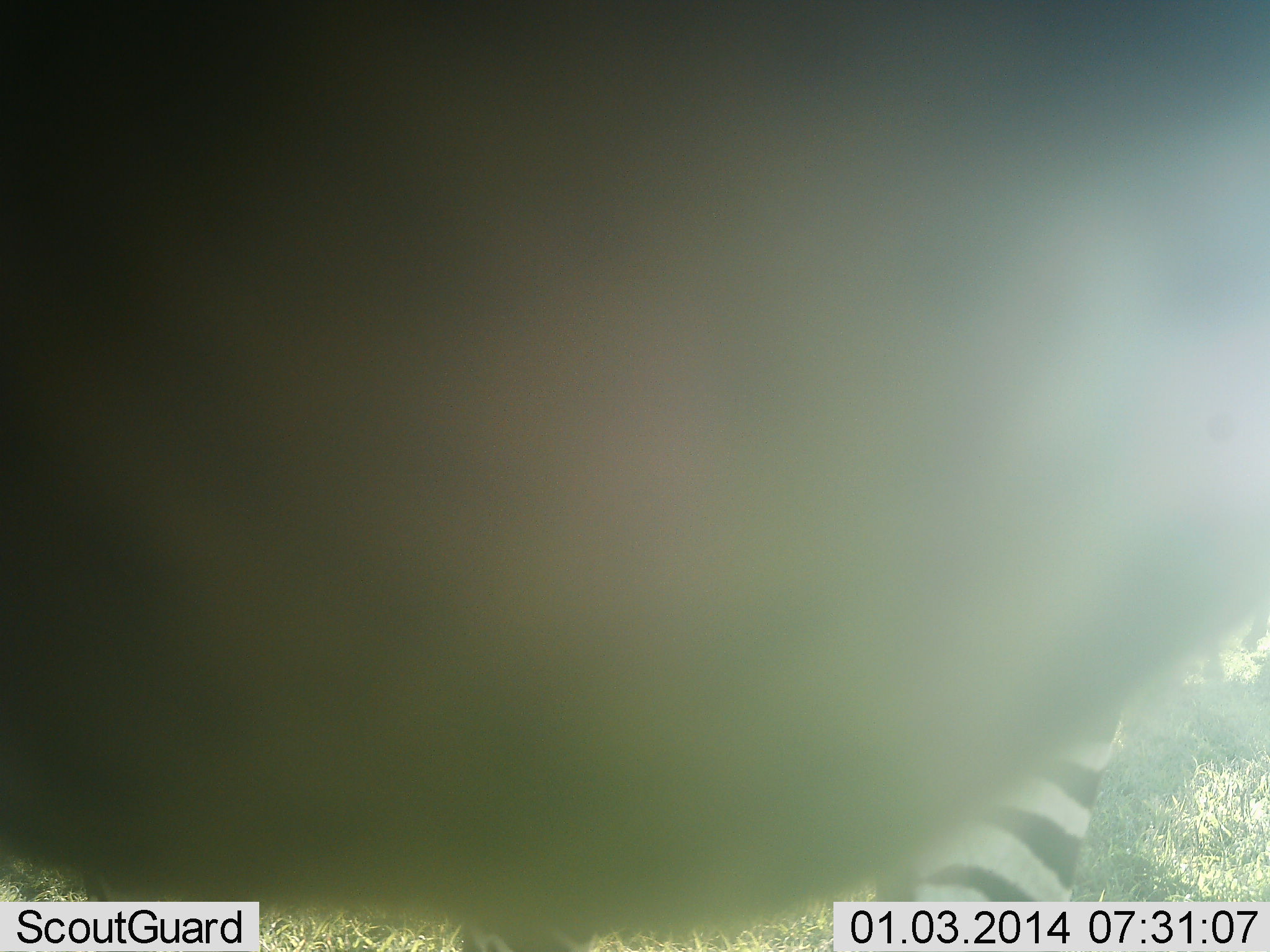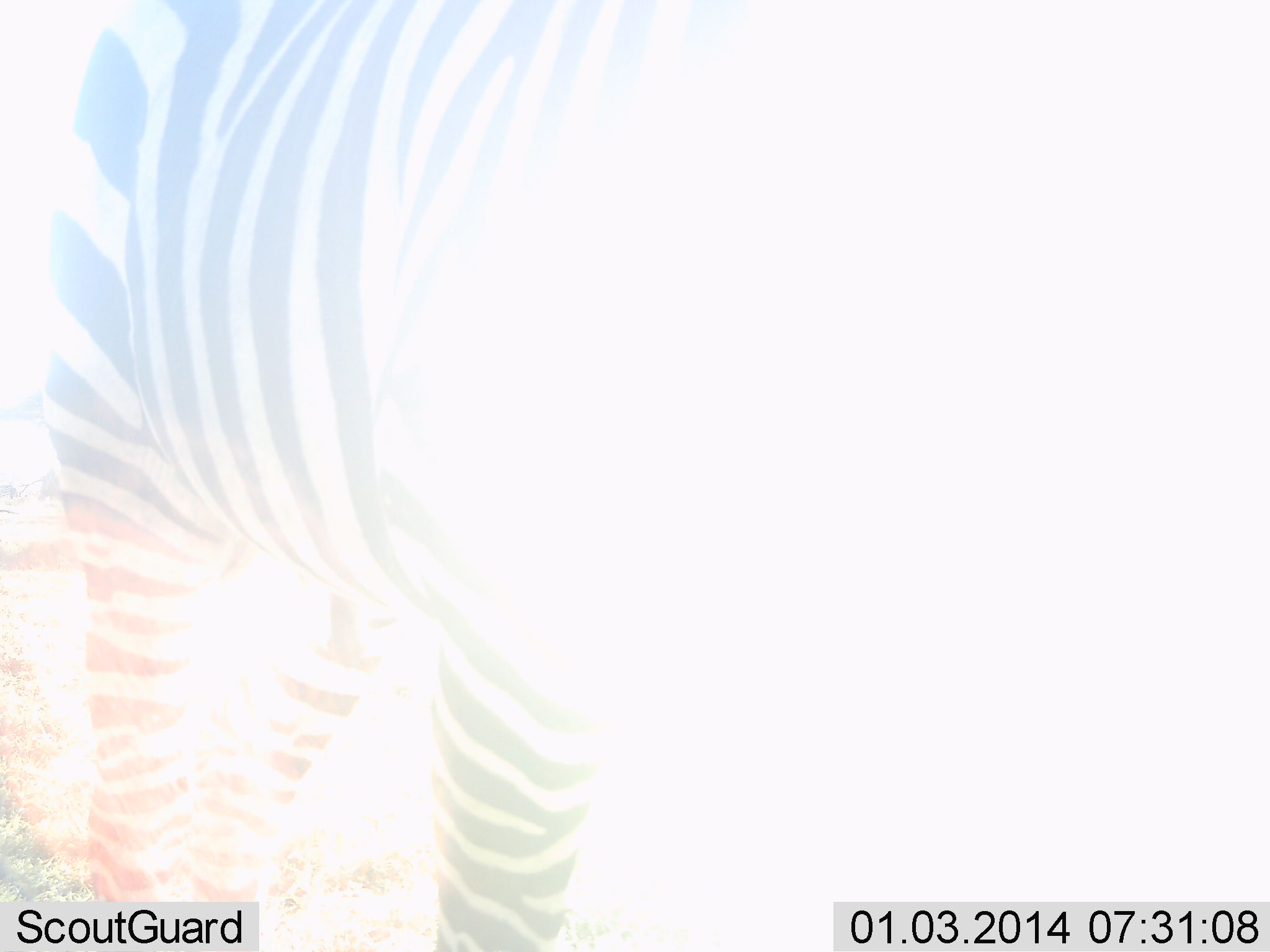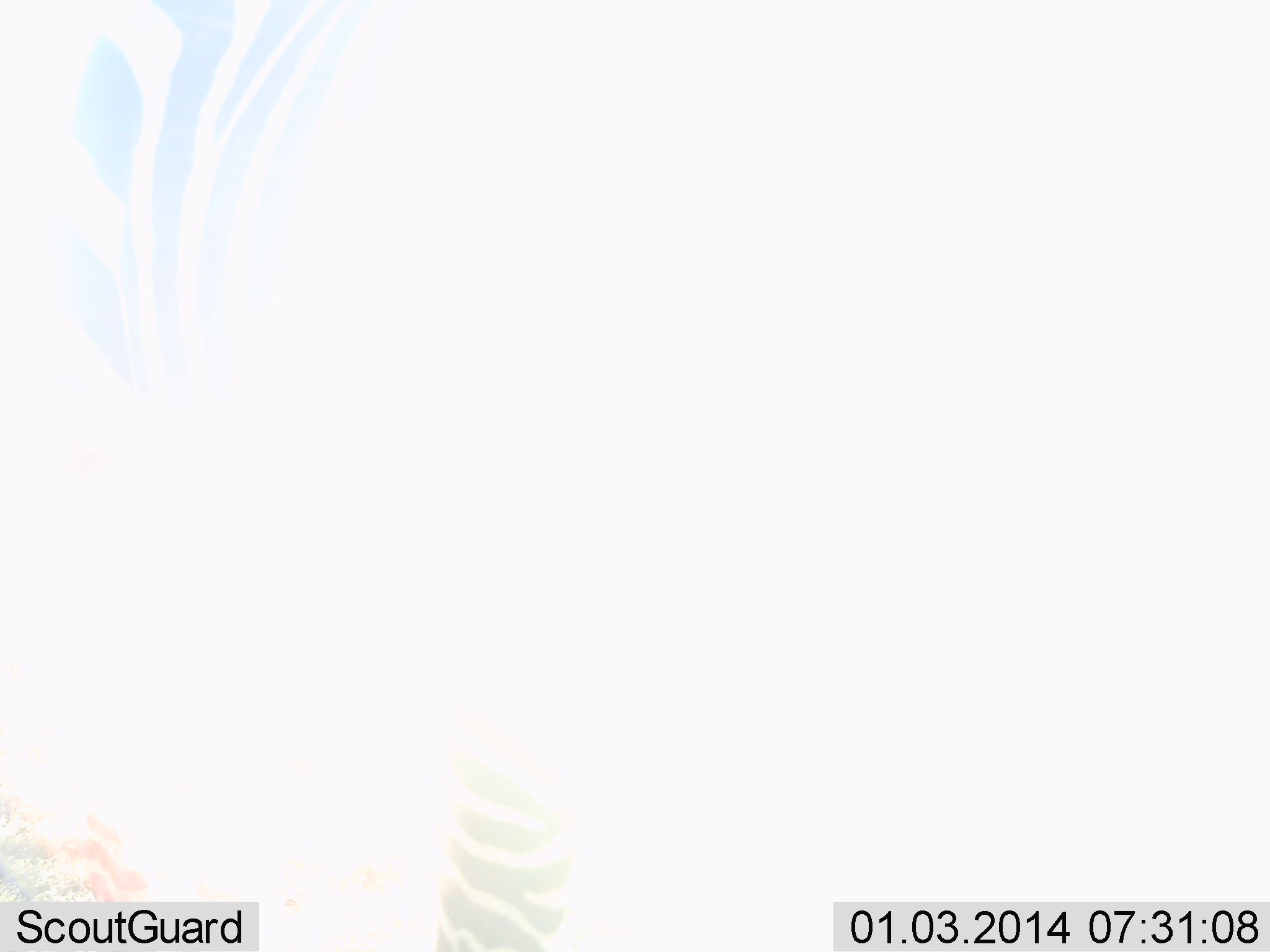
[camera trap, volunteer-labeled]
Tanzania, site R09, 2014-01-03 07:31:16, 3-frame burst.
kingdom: Animalia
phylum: Chordata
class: Mammalia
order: Perissodactyla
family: Equidae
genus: Equus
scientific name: Equus quagga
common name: plains zebra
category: zebra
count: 1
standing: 50%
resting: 0%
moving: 50%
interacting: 0%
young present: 0%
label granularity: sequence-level